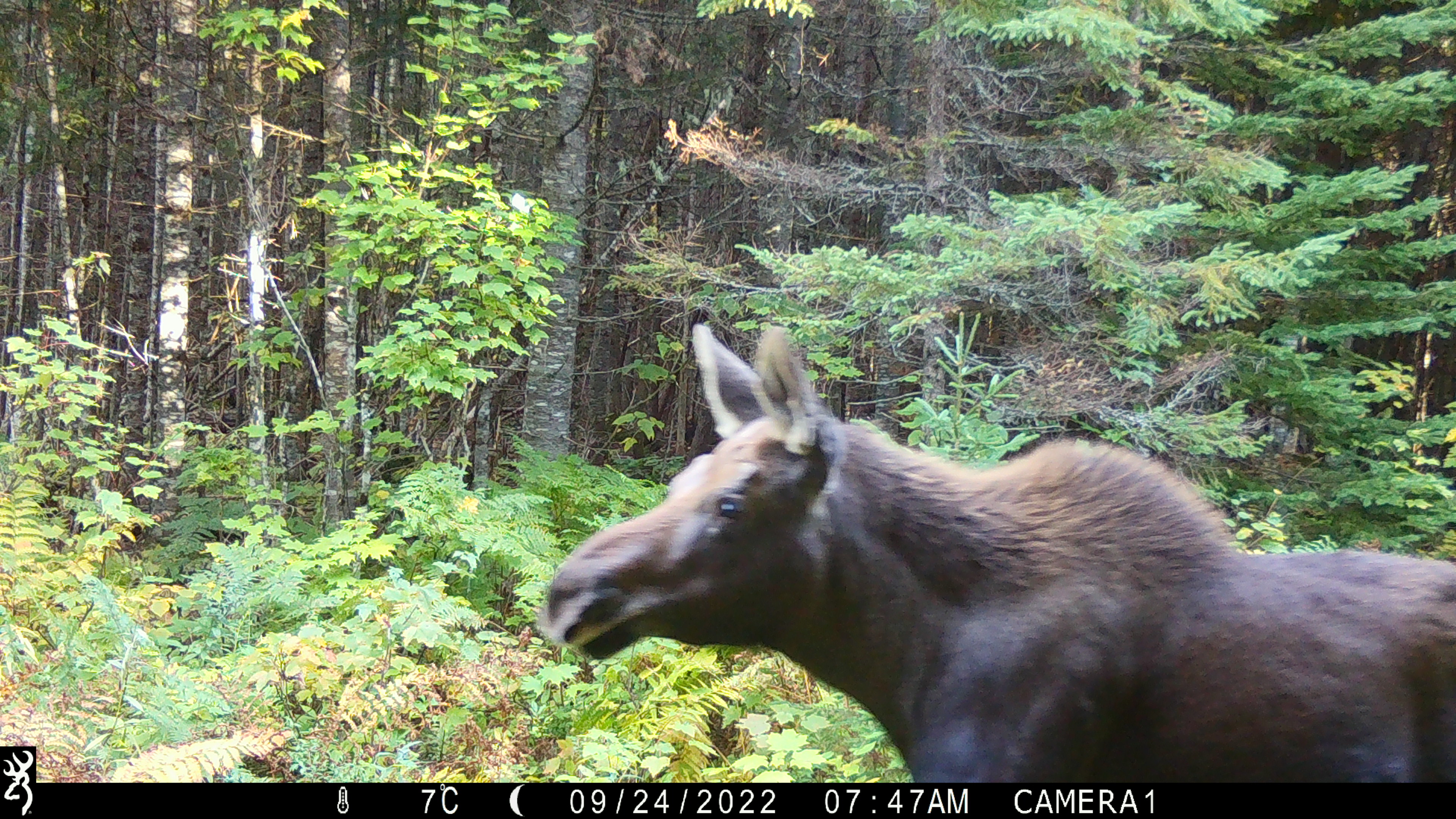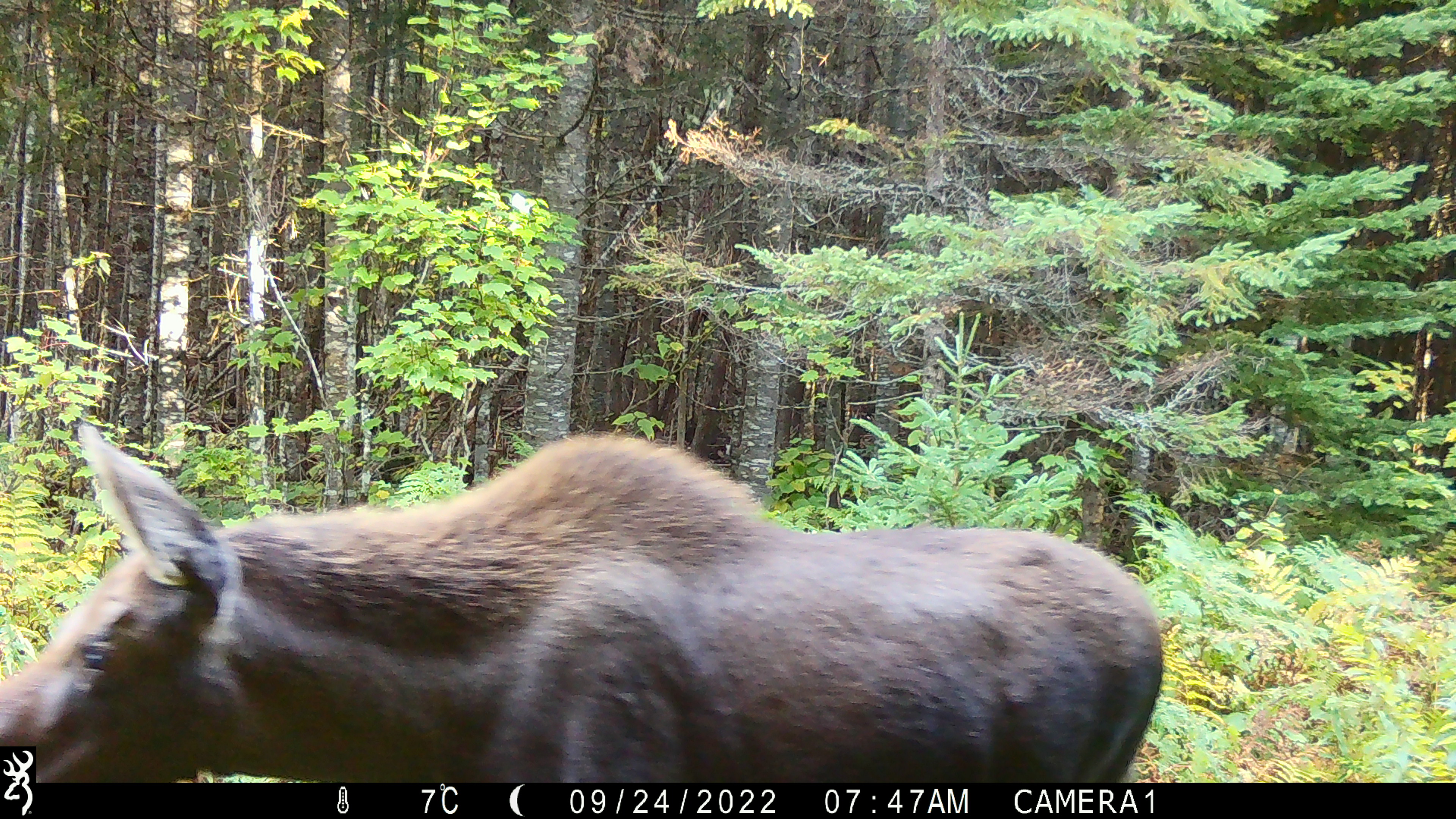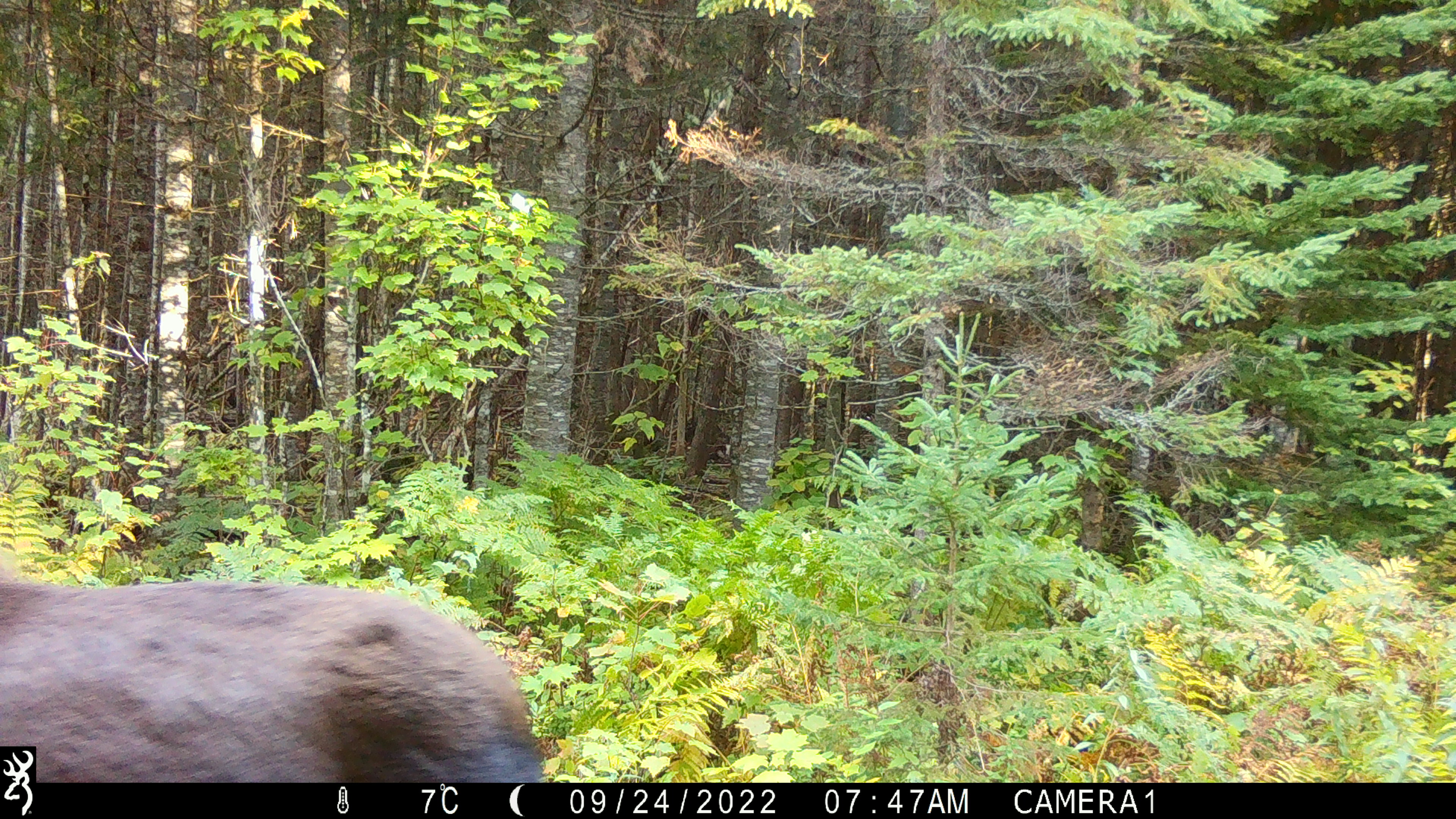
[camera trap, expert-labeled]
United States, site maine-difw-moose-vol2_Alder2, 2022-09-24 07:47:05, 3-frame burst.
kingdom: Animalia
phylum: Chordata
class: Mammalia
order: Artiodactyla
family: Cervidae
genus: Alces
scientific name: Alces alces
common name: moose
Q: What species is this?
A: Moose (Alces alces).